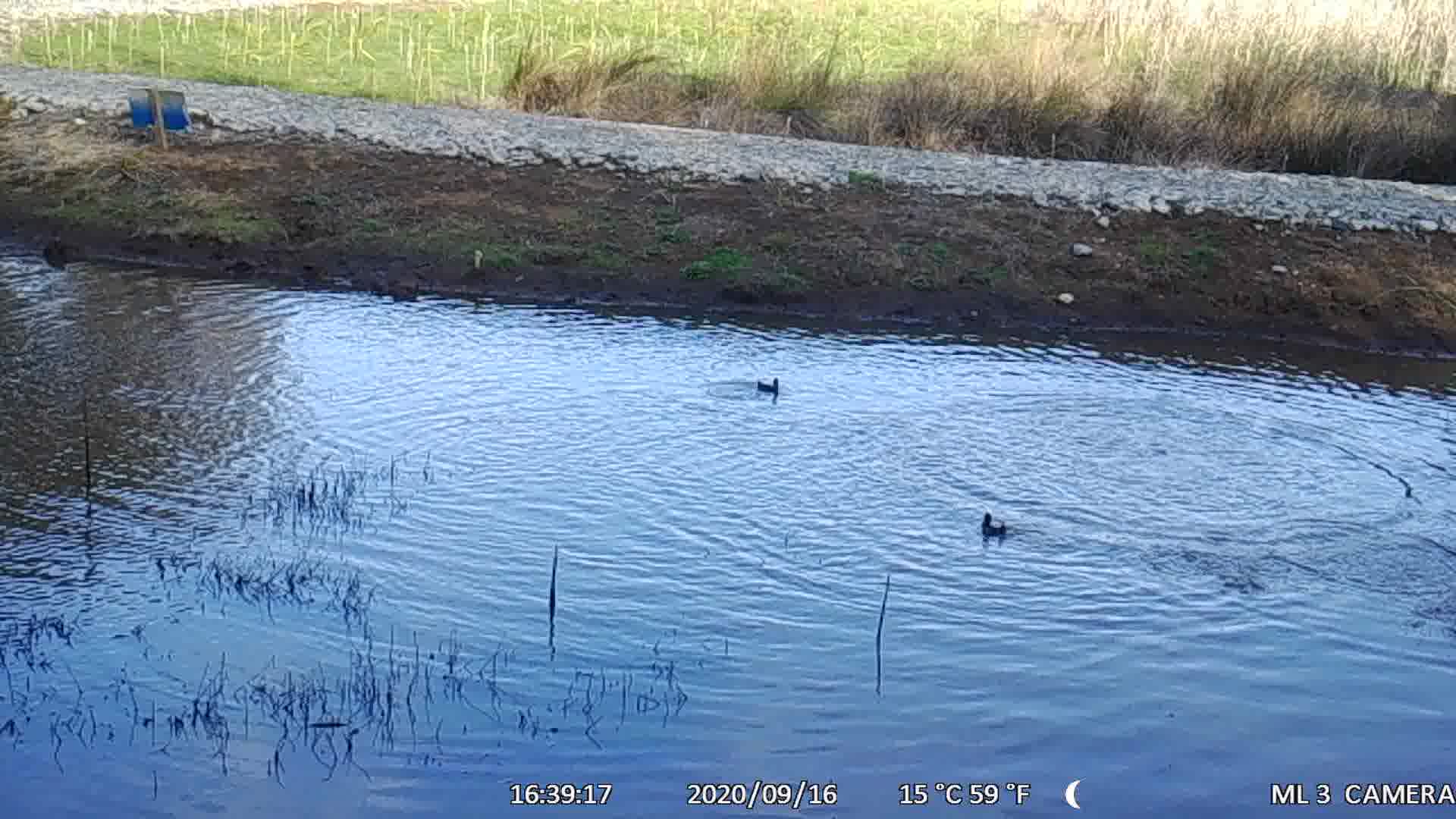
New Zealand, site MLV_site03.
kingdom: Animalia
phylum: Chordata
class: Aves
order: Anseriformes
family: Anatidae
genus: Anas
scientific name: Anas chlorotis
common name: brown teal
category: pateke